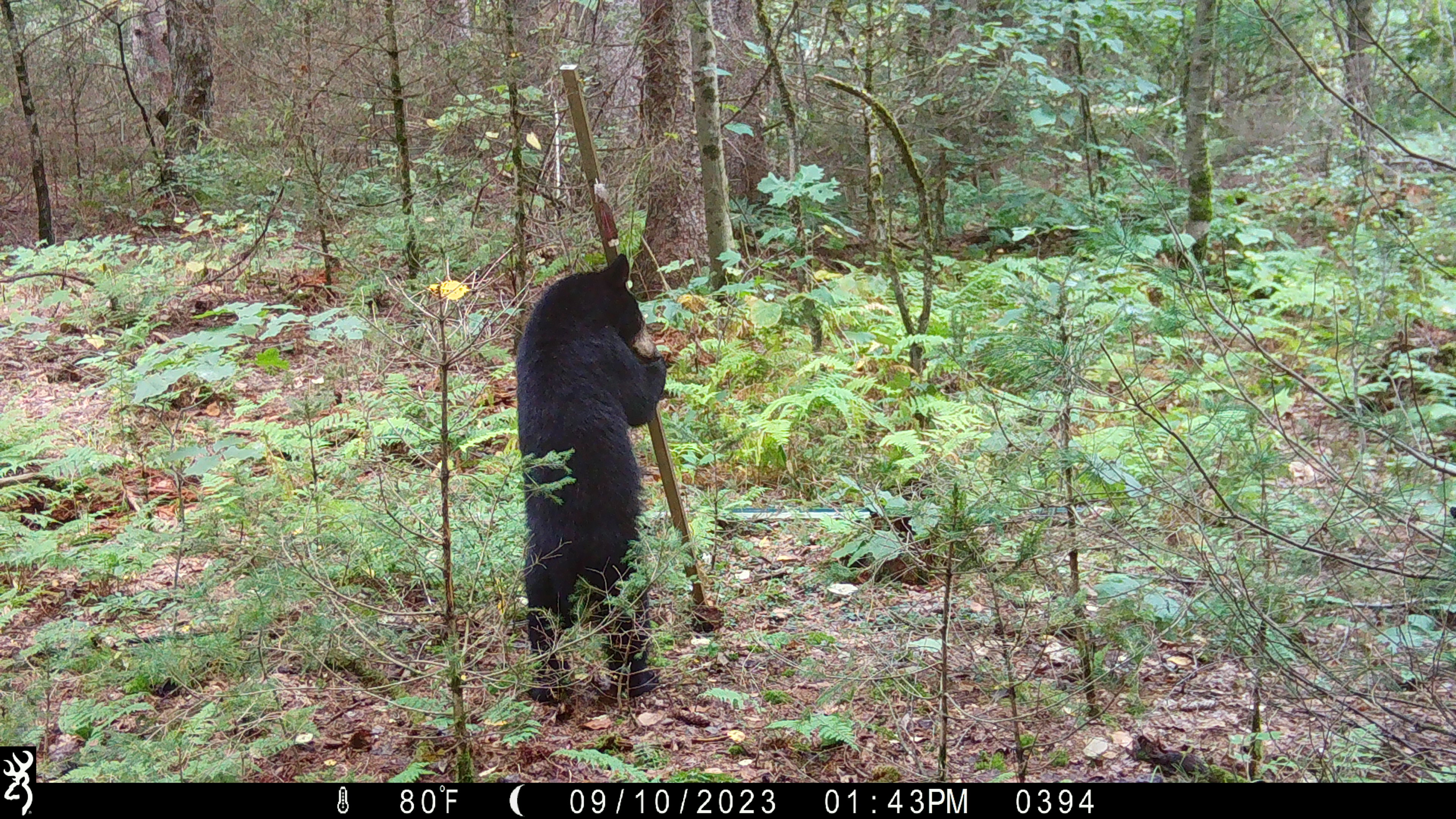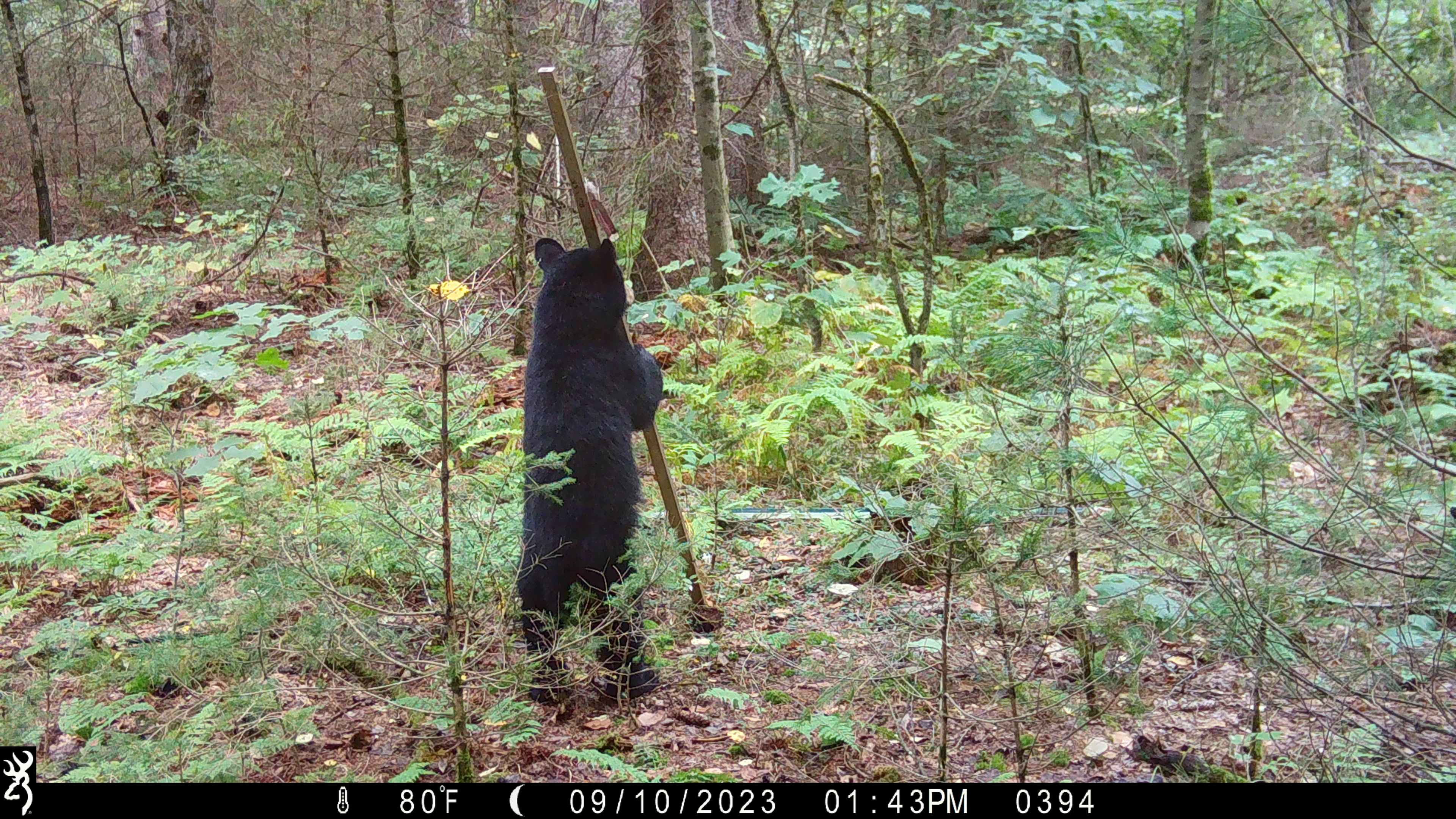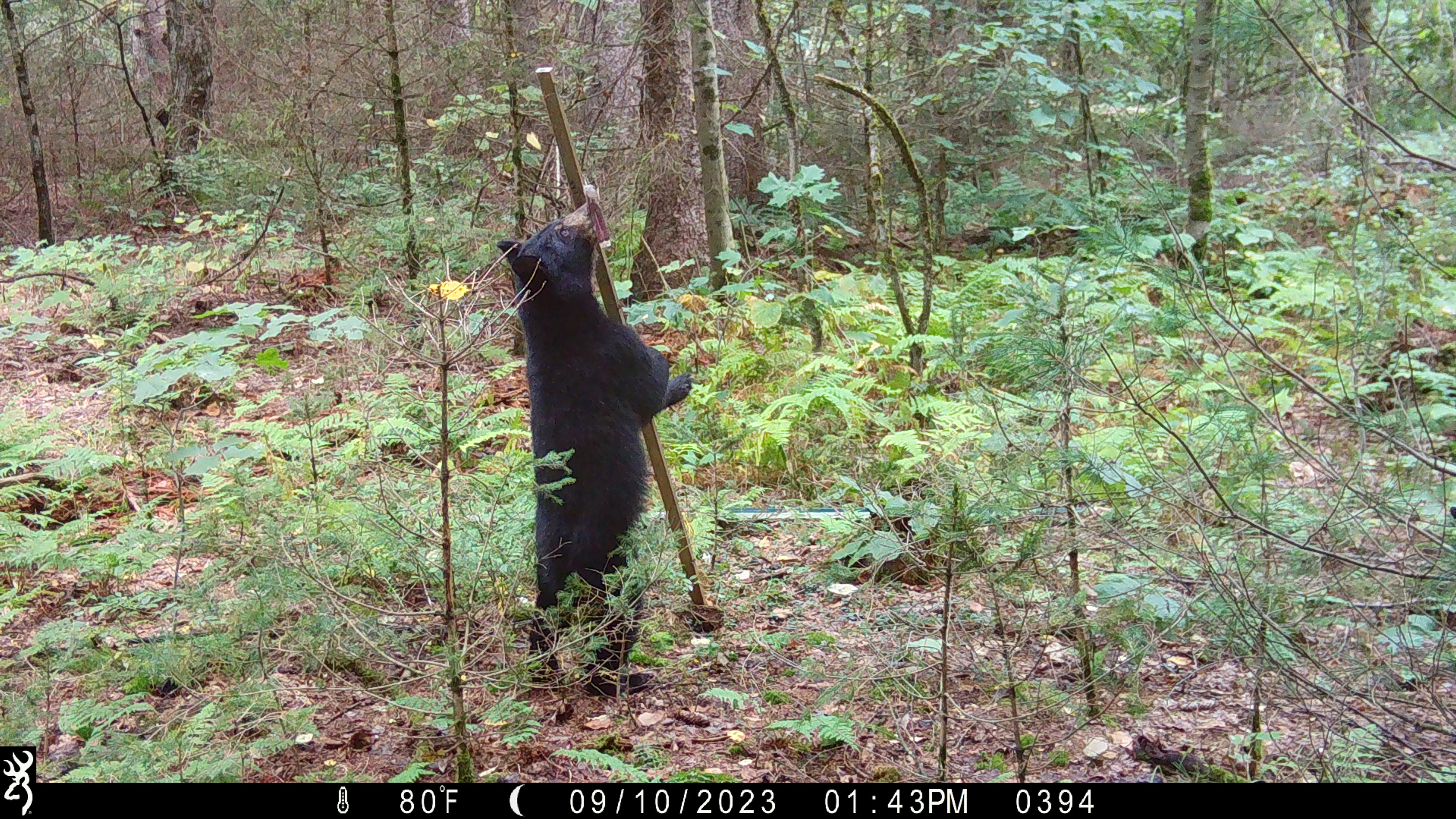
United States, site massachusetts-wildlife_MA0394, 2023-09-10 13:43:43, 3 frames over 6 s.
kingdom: Animalia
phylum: Chordata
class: Mammalia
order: Carnivora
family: Ursidae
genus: Ursus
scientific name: Ursus americanus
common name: black bear